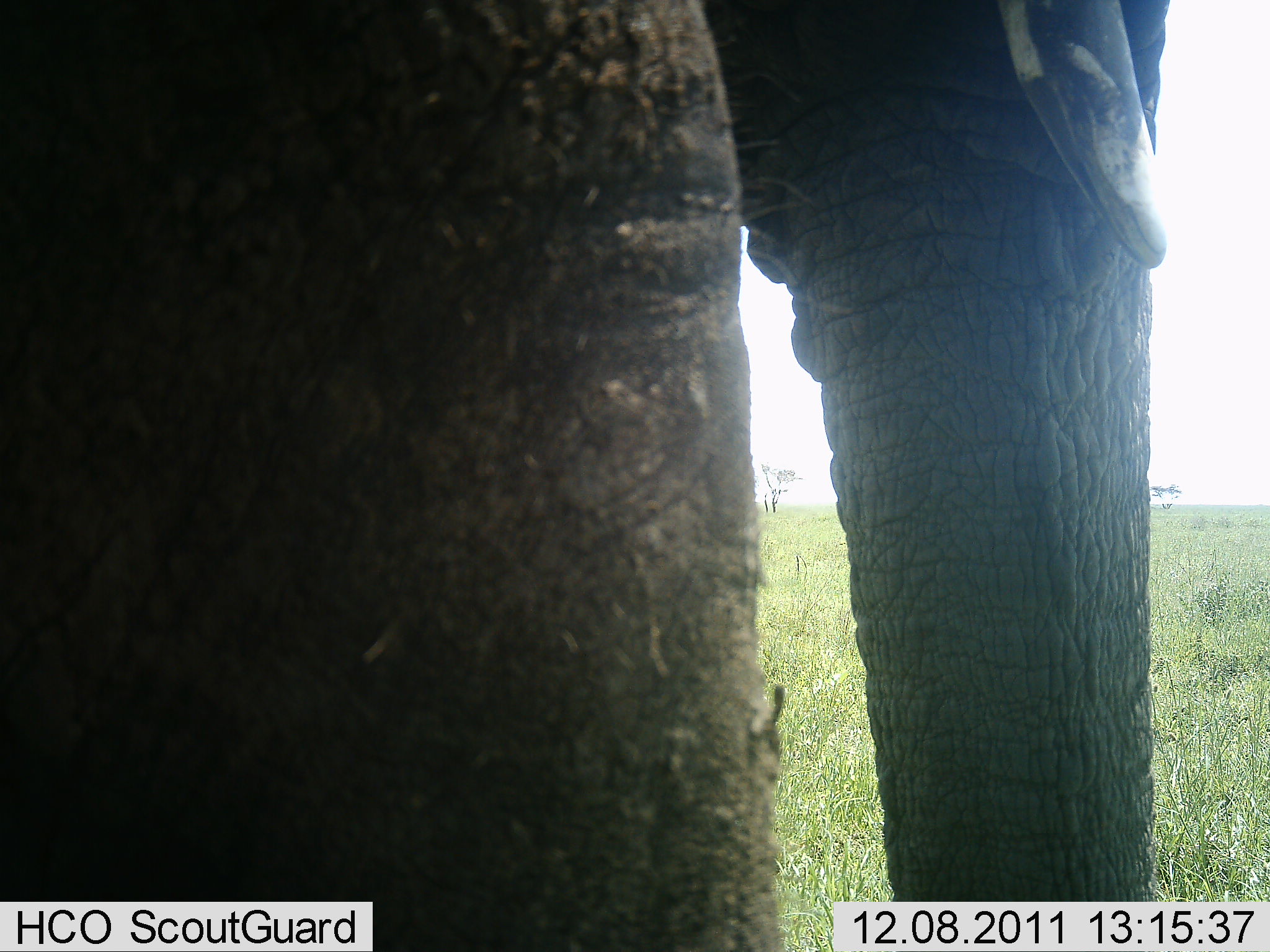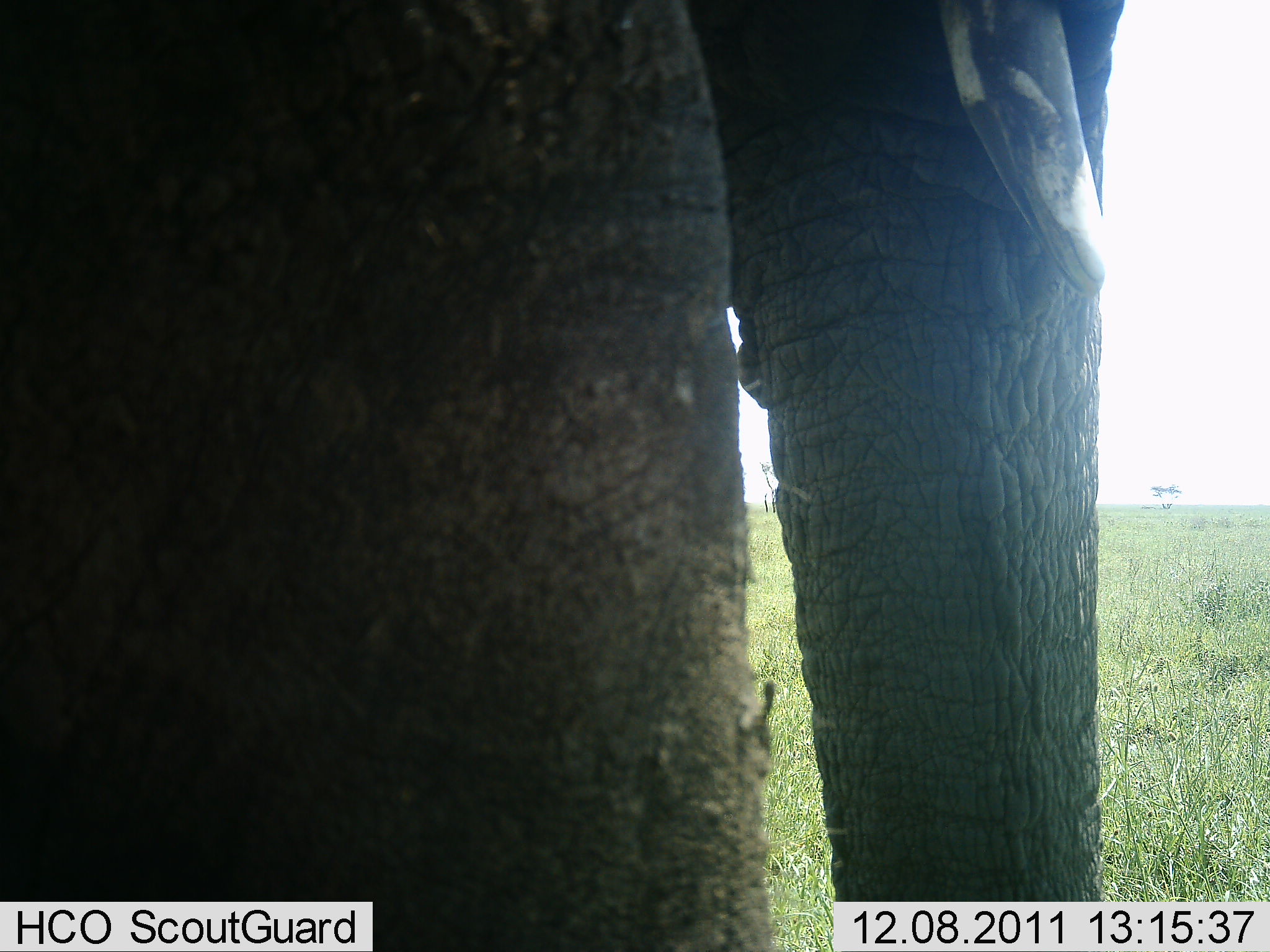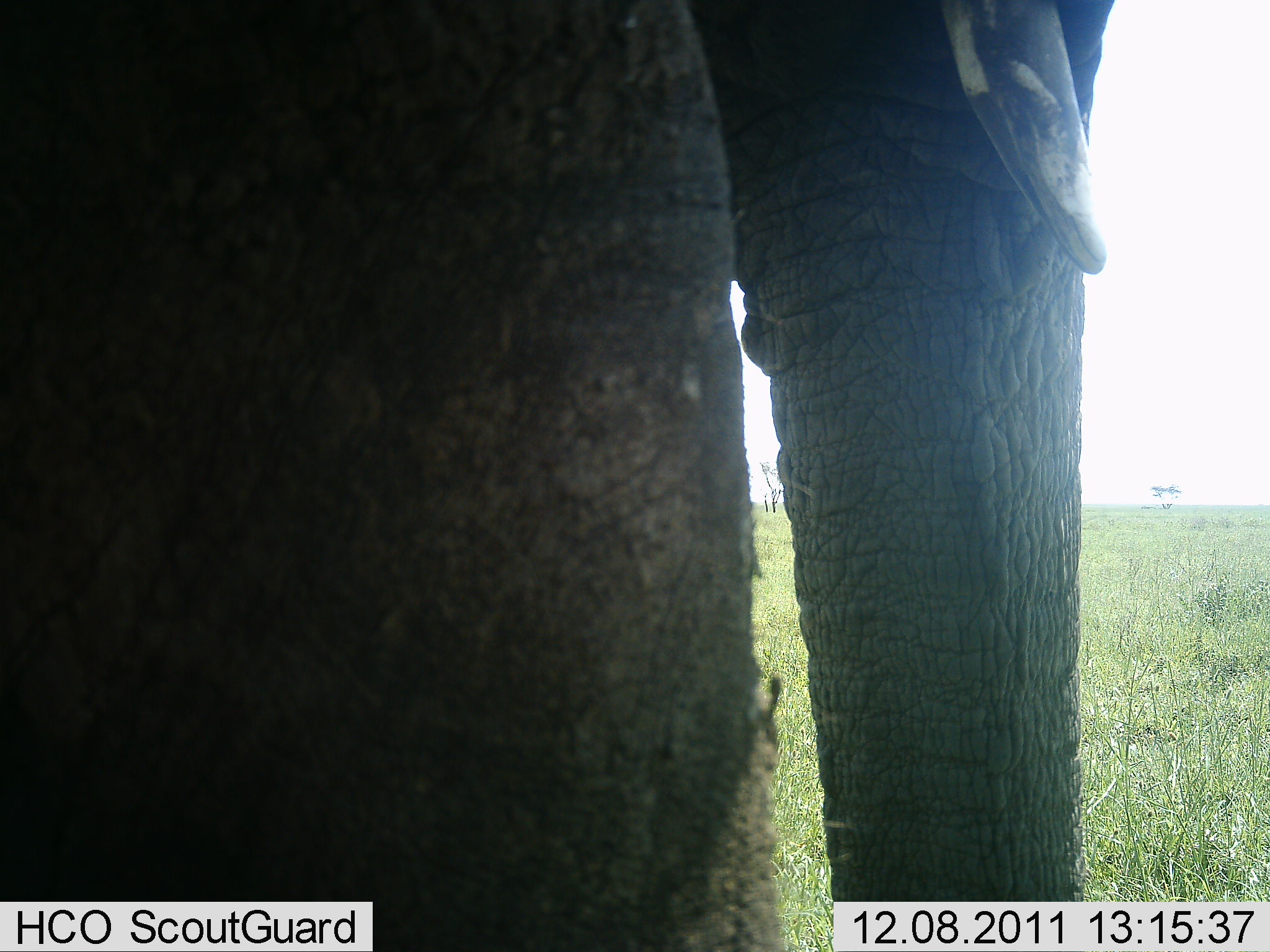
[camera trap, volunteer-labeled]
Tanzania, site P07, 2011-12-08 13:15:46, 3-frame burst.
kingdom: Animalia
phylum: Chordata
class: Mammalia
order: Proboscidea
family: Elephantidae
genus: Loxodonta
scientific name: Loxodonta africana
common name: african bush elephant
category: elephant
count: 1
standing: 100%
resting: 0%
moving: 0%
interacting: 0%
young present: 0%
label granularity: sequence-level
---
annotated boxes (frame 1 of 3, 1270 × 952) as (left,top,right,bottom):
animal: (1,0,1268,952)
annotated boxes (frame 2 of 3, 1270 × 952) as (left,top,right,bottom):
animal: (0,1,1121,952)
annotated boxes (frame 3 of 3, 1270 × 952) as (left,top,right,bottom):
animal: (0,1,1123,952)